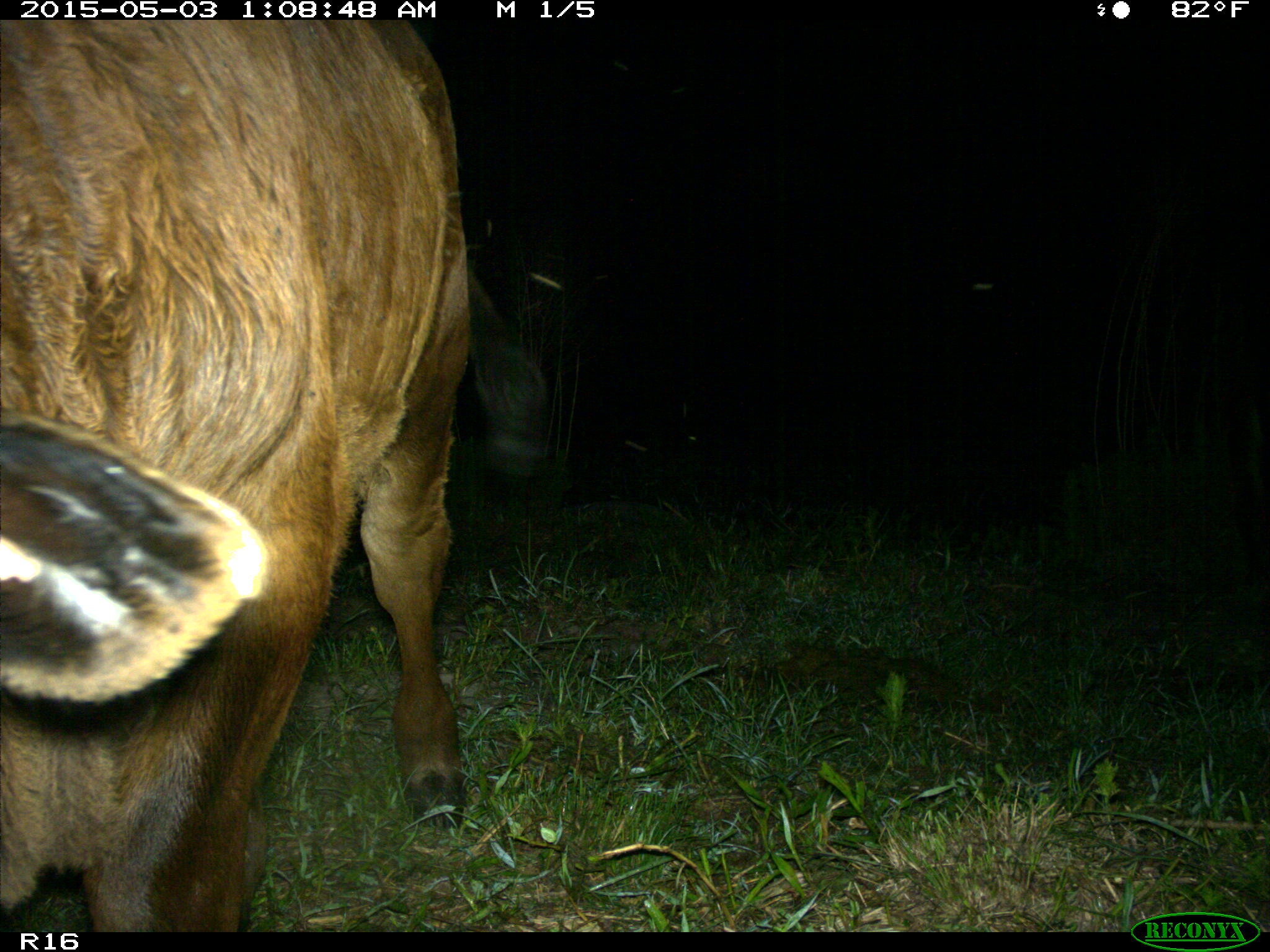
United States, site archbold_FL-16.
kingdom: Animalia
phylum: Chordata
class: Mammalia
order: Artiodactyla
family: Bovidae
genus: Bos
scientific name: Bos taurus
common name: domestic cow